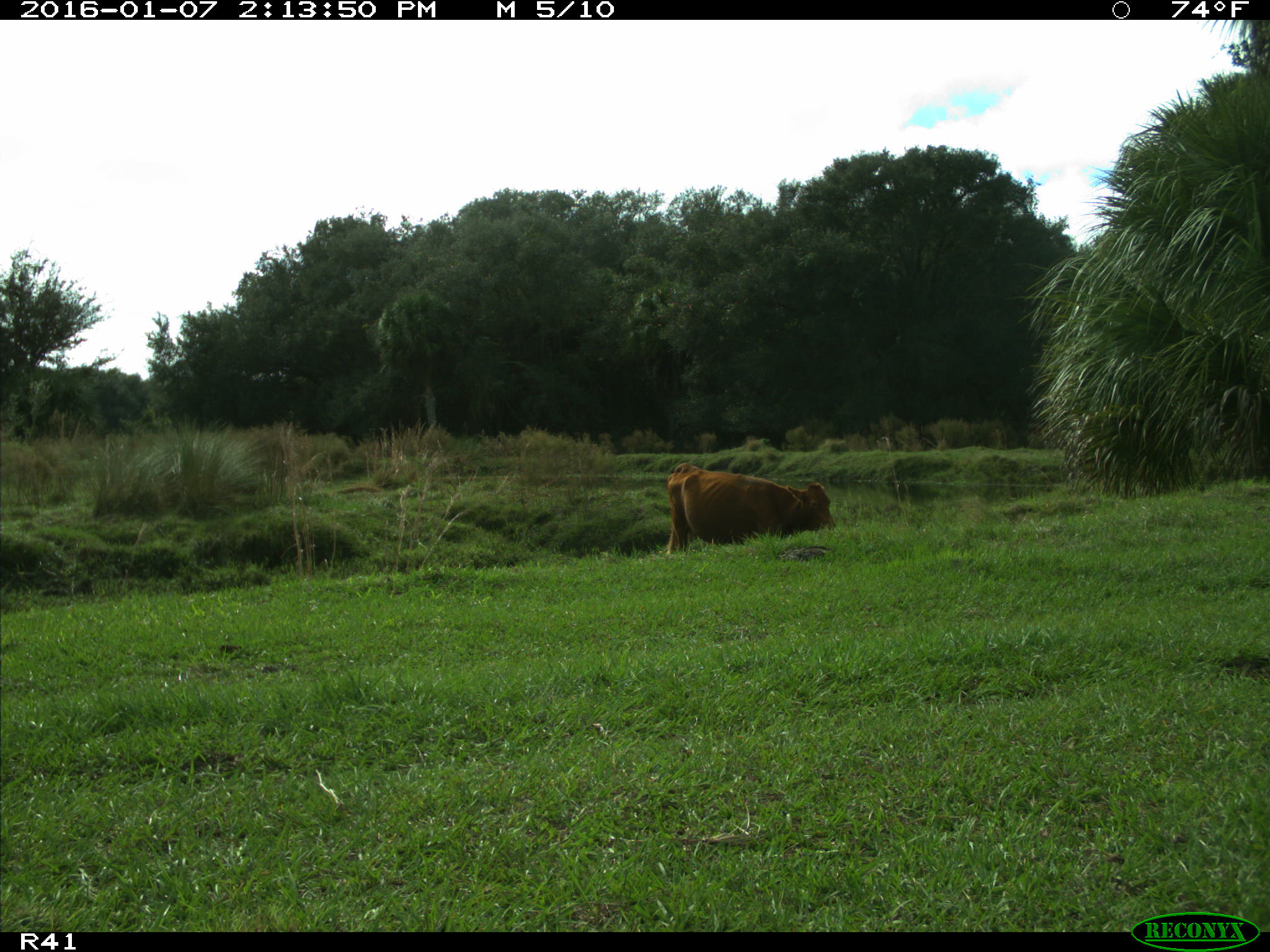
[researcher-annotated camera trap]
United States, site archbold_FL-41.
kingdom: Animalia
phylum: Chordata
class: Mammalia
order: Artiodactyla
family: Bovidae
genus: Bos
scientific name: Bos taurus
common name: domestic cow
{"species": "Bos taurus (domestic cow)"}